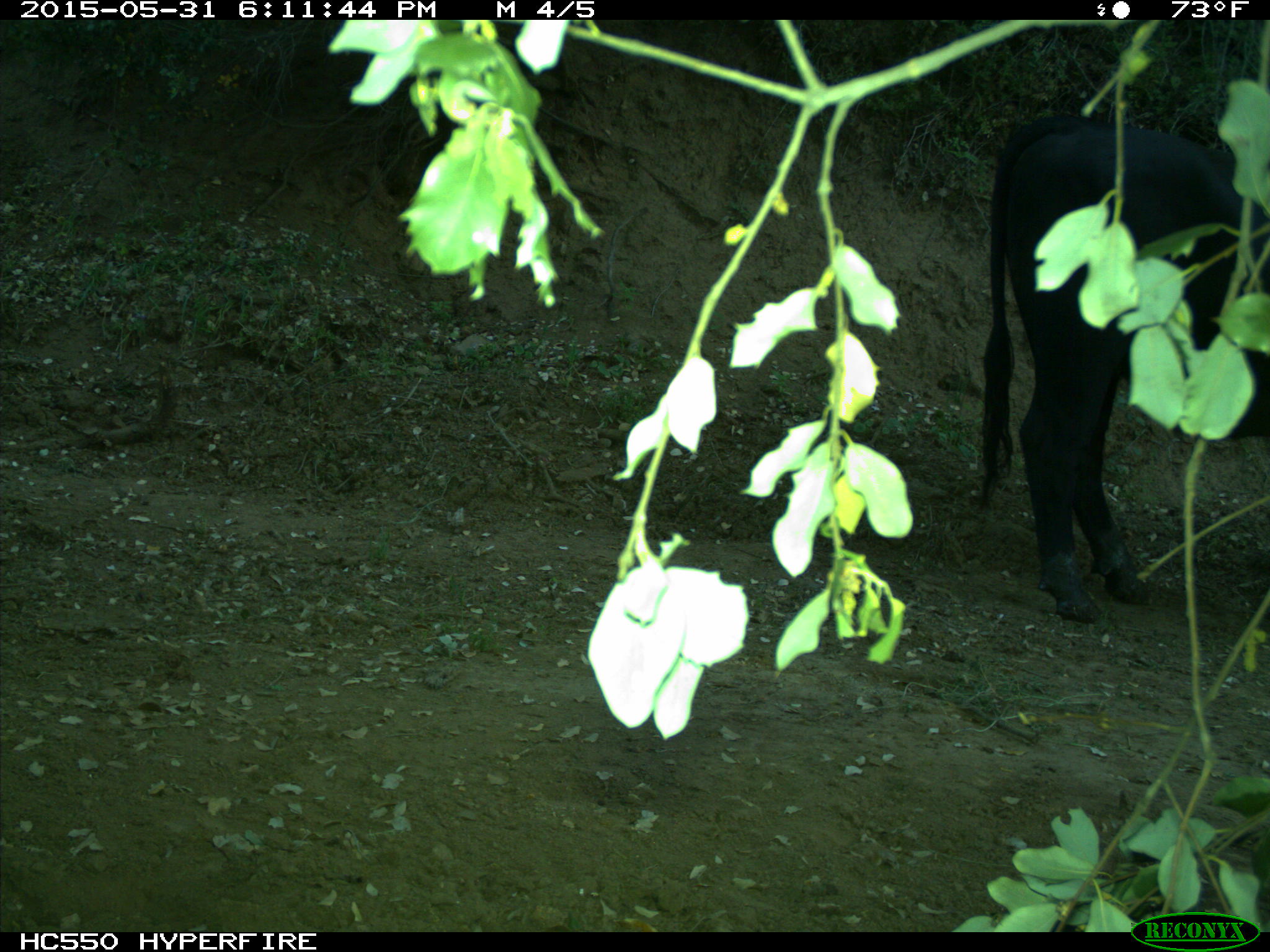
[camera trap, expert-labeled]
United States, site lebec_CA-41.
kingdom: Animalia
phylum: Chordata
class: Mammalia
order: Artiodactyla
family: Bovidae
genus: Bos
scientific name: Bos taurus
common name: domestic cow